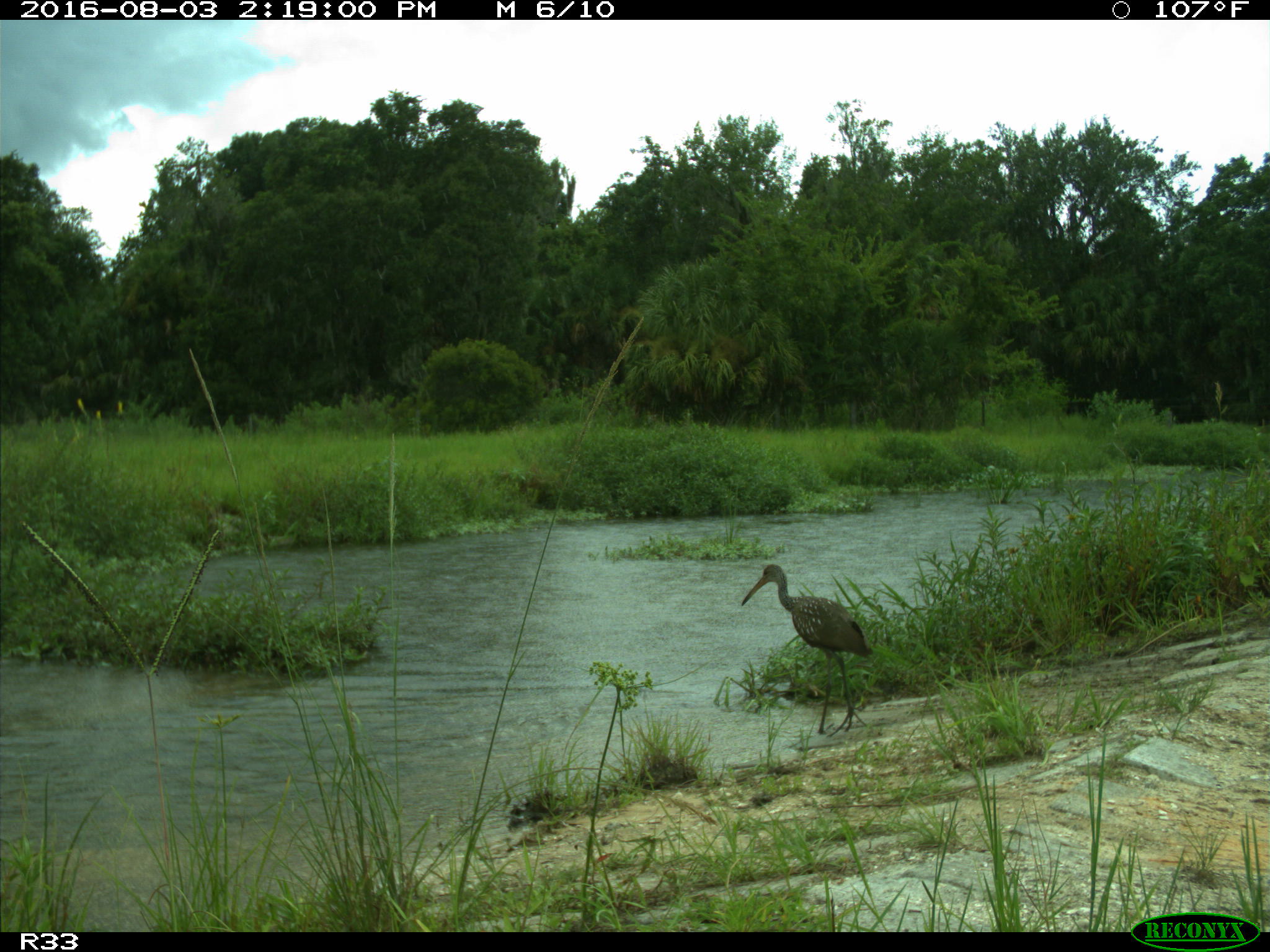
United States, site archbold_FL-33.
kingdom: Animalia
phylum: Chordata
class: Aves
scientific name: Aves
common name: birds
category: unidentified bird